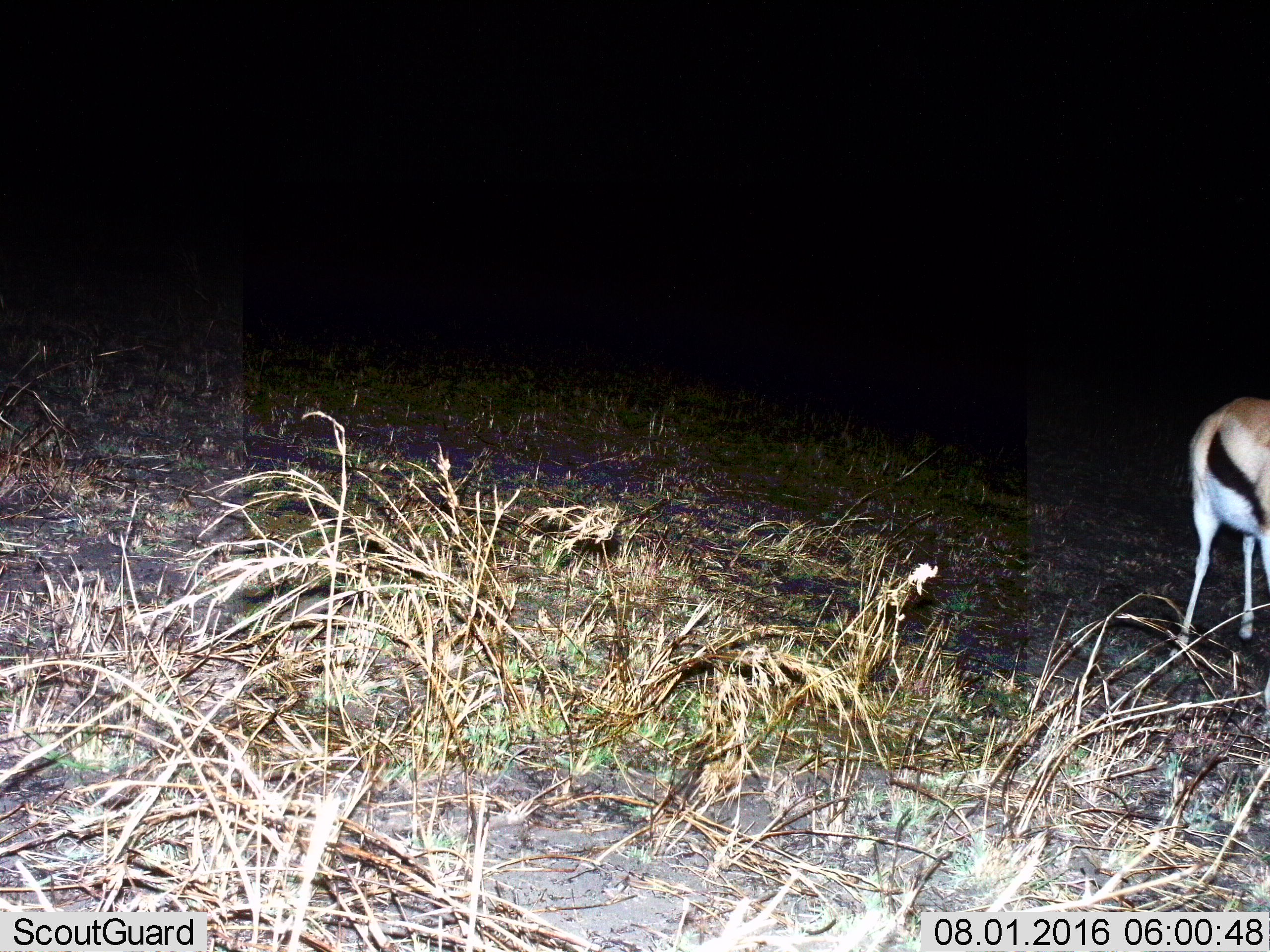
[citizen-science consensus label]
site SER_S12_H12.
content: unidentified animal